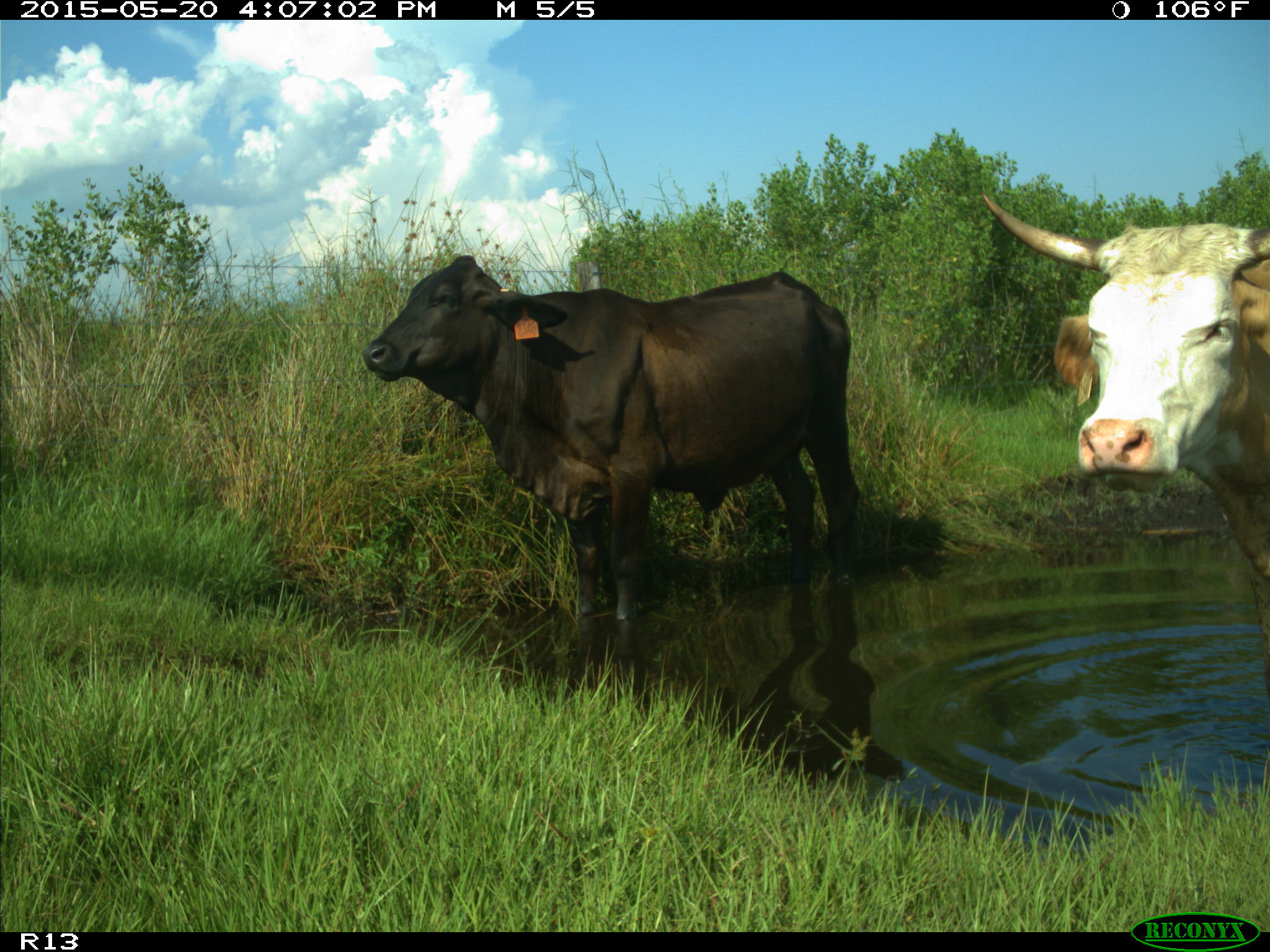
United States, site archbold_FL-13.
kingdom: Animalia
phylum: Chordata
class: Mammalia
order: Artiodactyla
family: Bovidae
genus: Bos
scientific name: Bos taurus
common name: domestic cow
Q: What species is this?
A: Bos taurus (domestic cow).